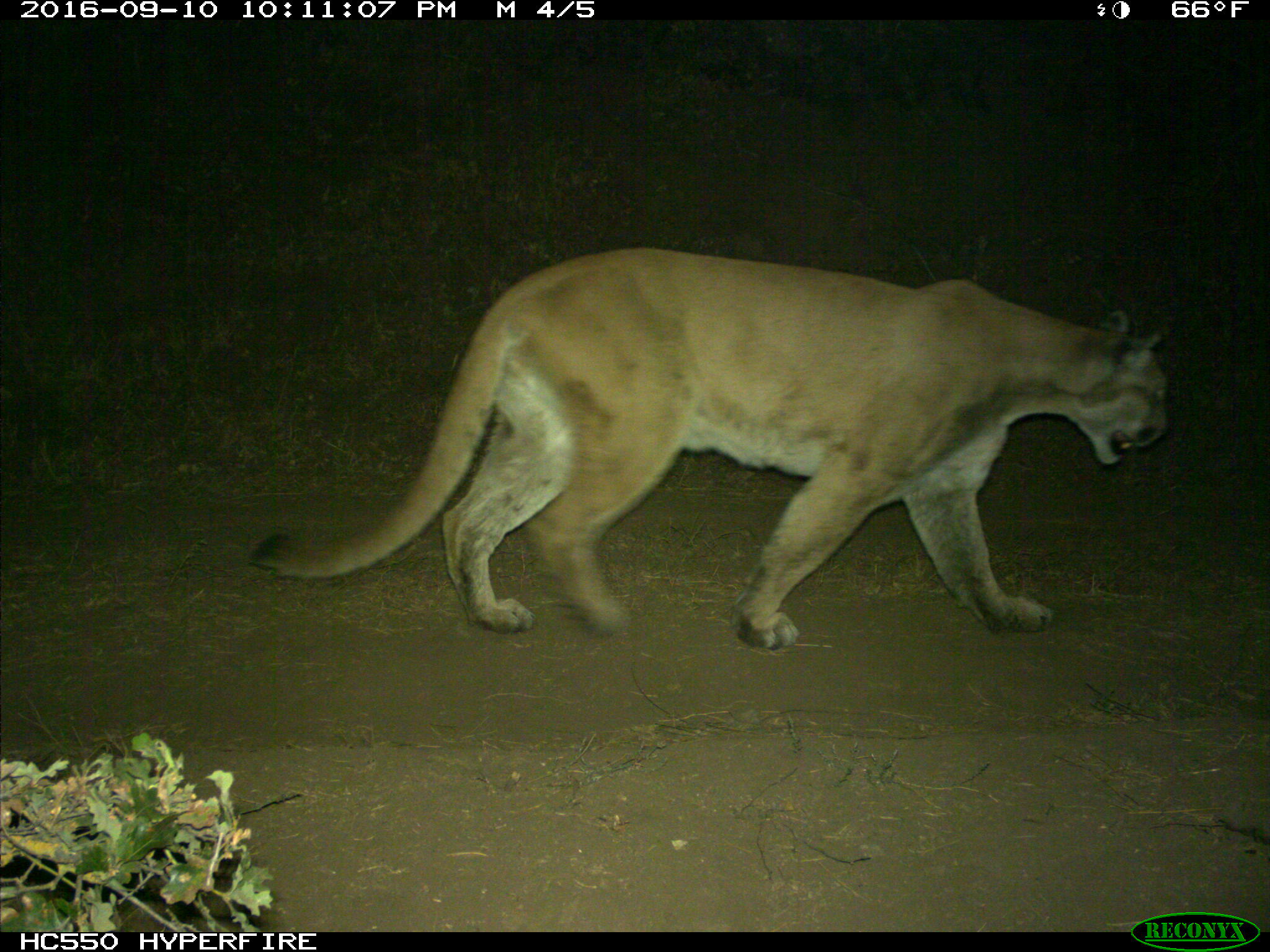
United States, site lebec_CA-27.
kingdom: Animalia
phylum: Chordata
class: Mammalia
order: Carnivora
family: Felidae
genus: Puma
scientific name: Puma concolor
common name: mountain lion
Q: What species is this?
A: Puma concolor (mountain lion).